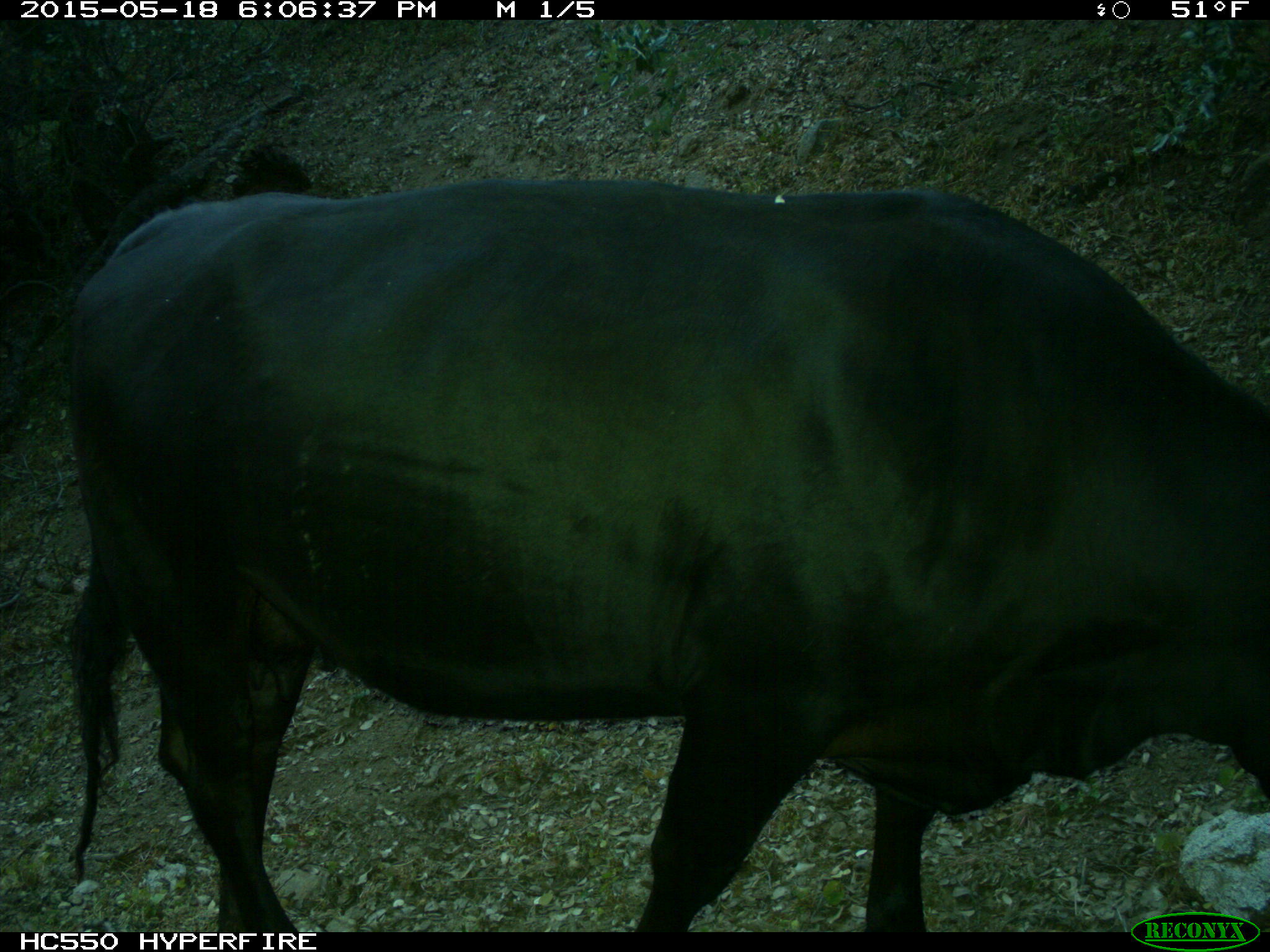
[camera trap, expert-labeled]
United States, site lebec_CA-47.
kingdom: Animalia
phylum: Chordata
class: Mammalia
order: Artiodactyla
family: Bovidae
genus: Bos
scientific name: Bos taurus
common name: domestic cow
Bos taurus (domestic cow).